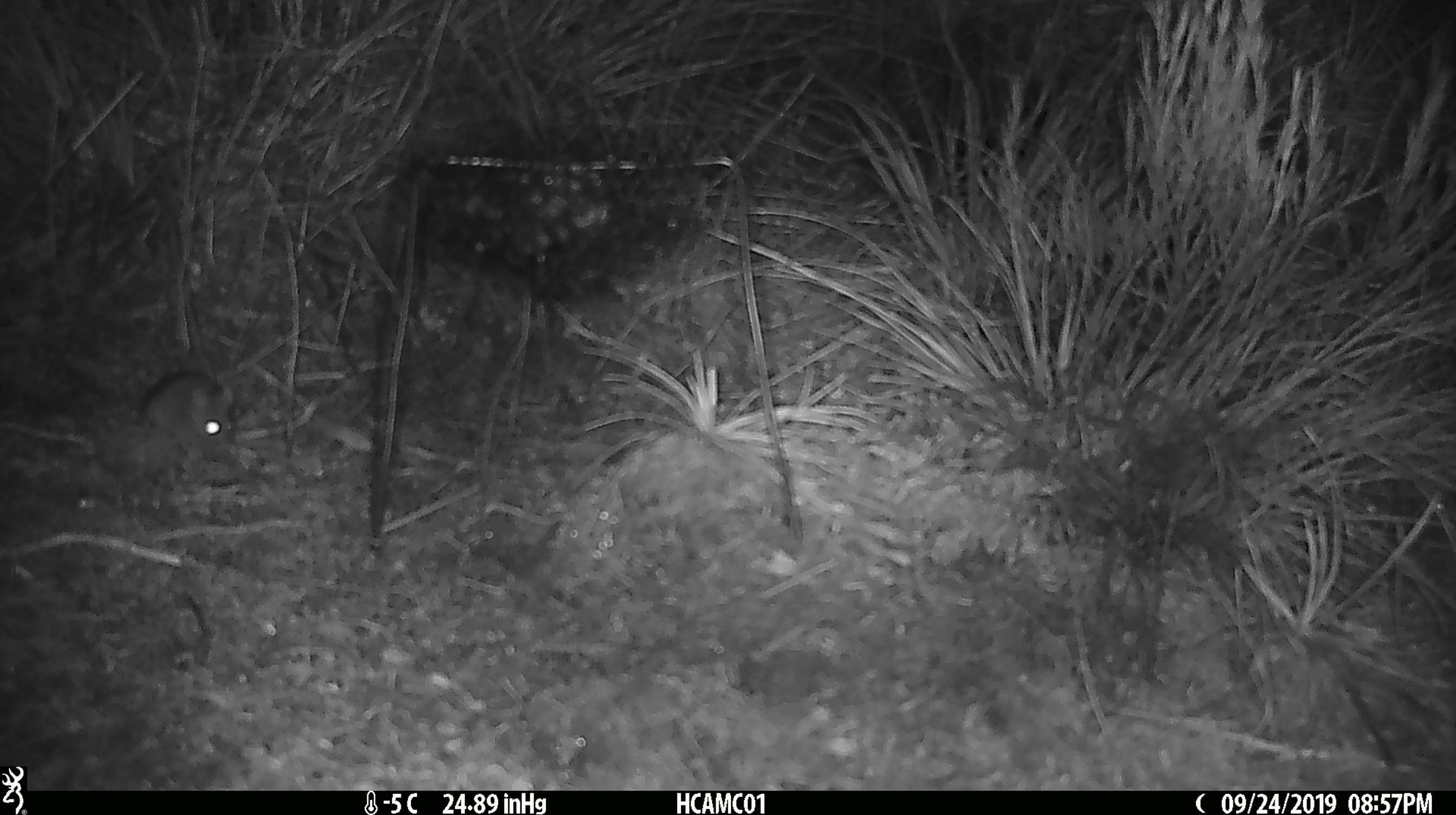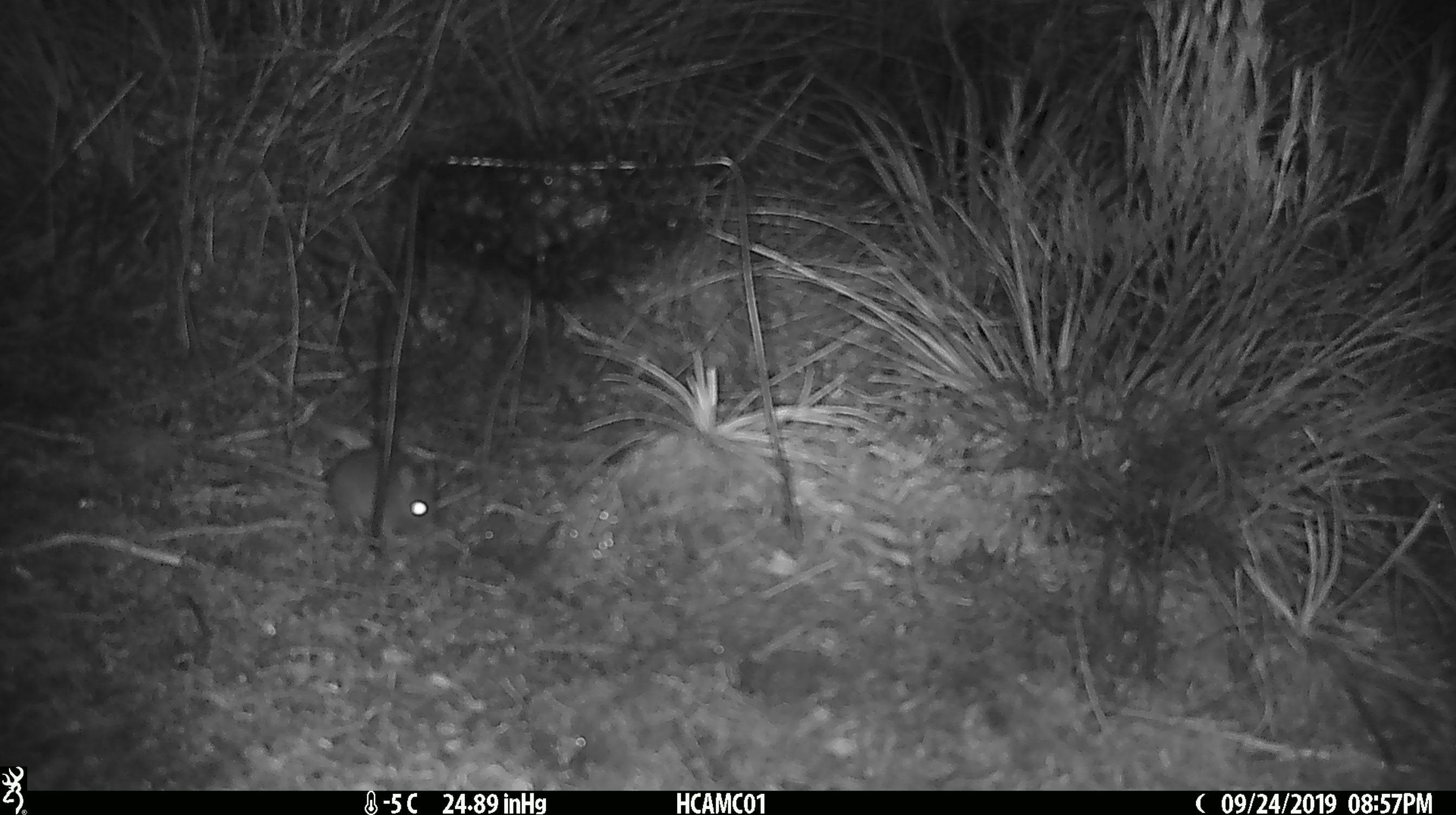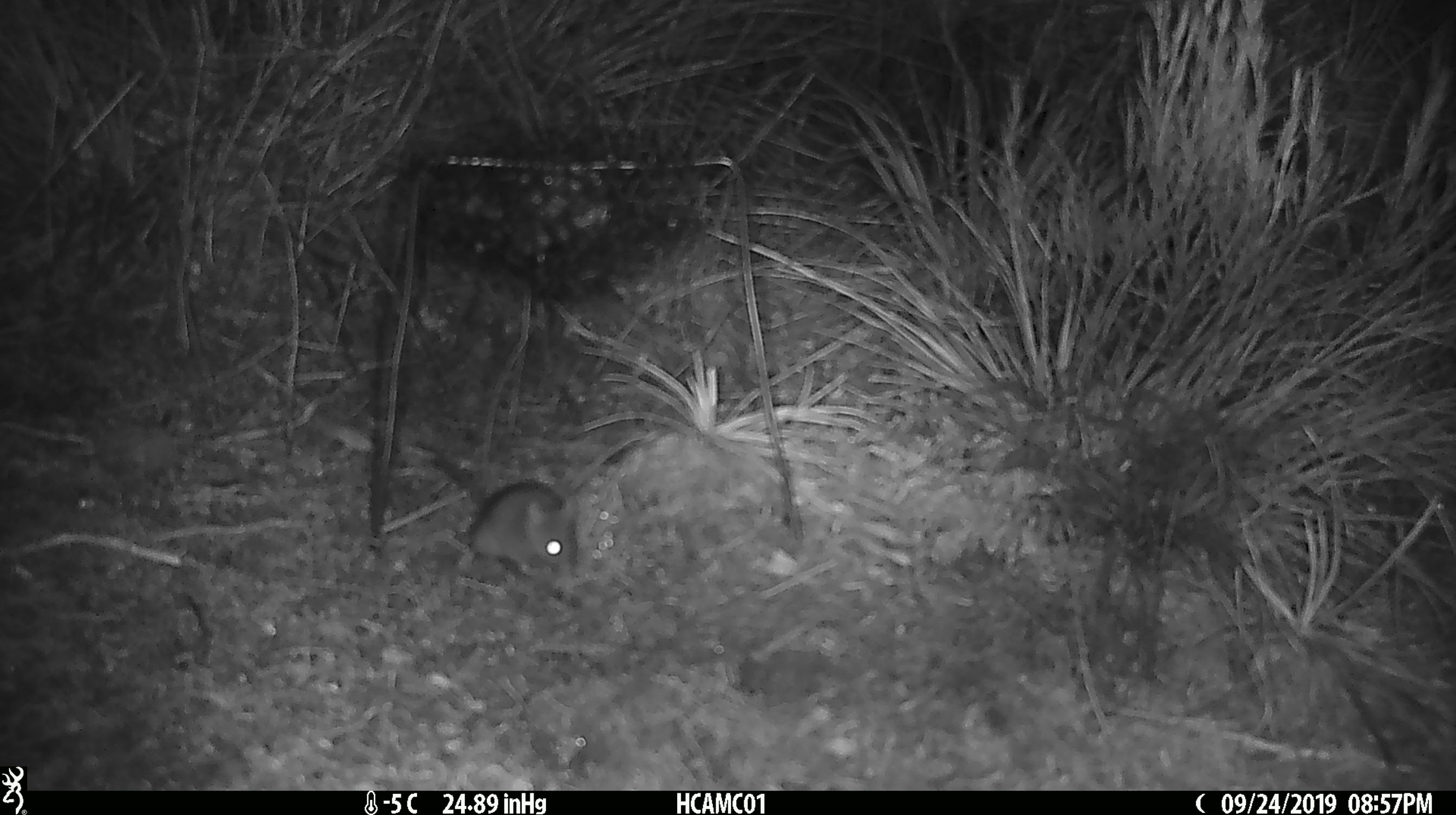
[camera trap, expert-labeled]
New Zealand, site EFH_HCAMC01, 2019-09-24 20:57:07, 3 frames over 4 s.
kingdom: Animalia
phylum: Chordata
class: Mammalia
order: Rodentia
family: Muridae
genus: Mus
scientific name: Mus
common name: mouse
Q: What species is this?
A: Mouse (Mus).